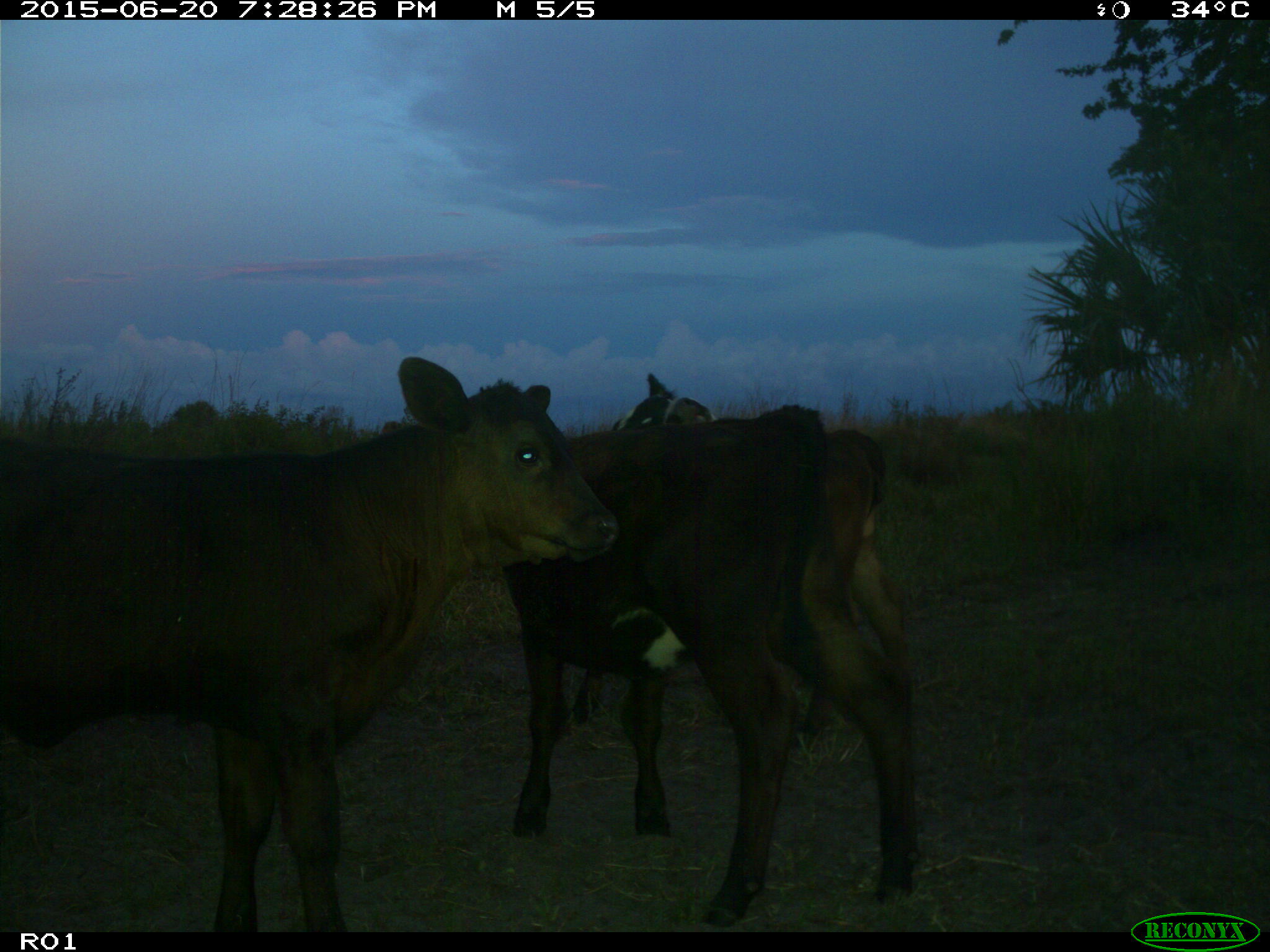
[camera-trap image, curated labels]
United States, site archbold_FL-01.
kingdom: Animalia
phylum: Chordata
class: Mammalia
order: Artiodactyla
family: Bovidae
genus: Bos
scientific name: Bos taurus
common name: domestic cow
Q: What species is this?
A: Bos taurus (domestic cow).